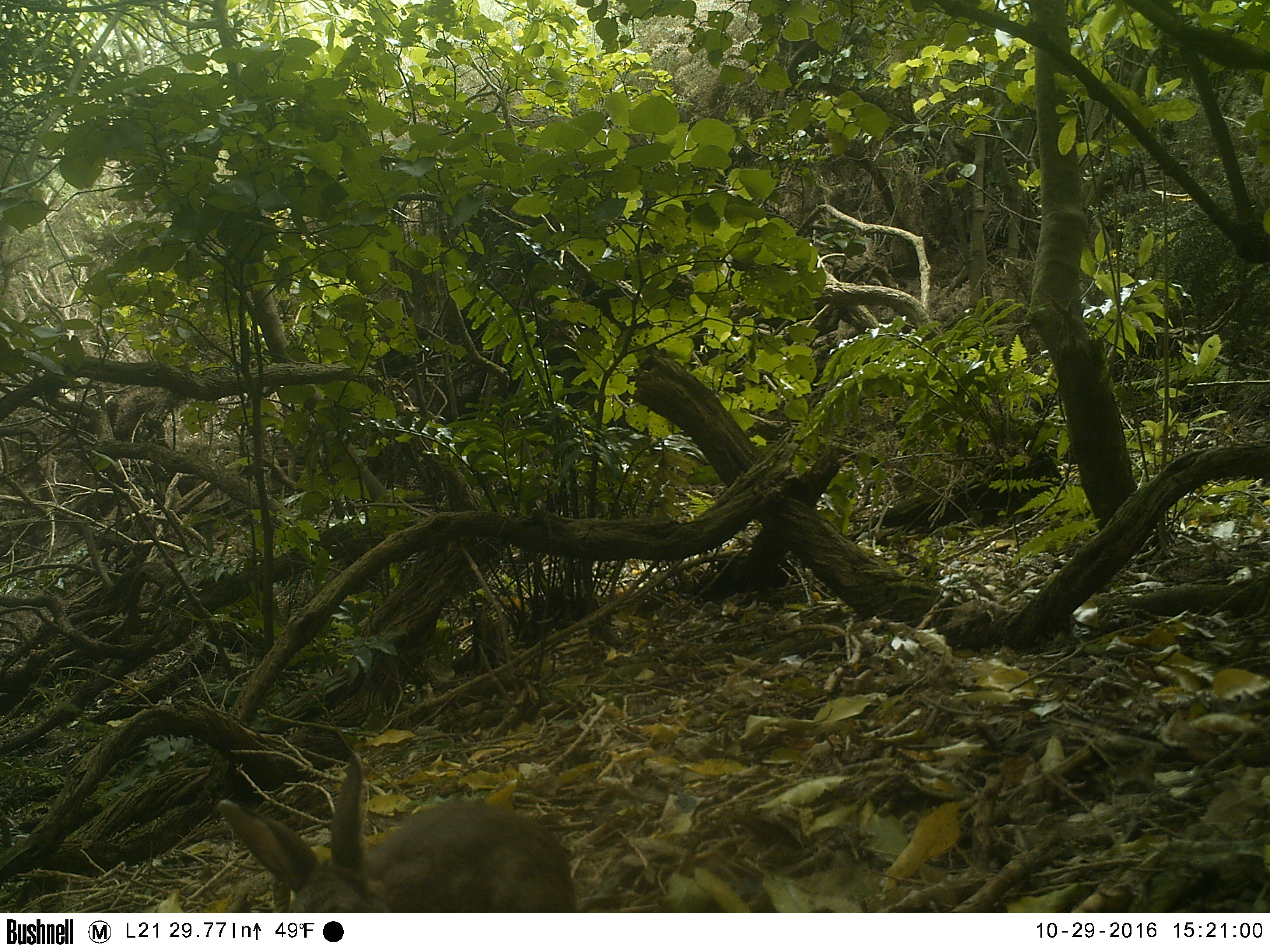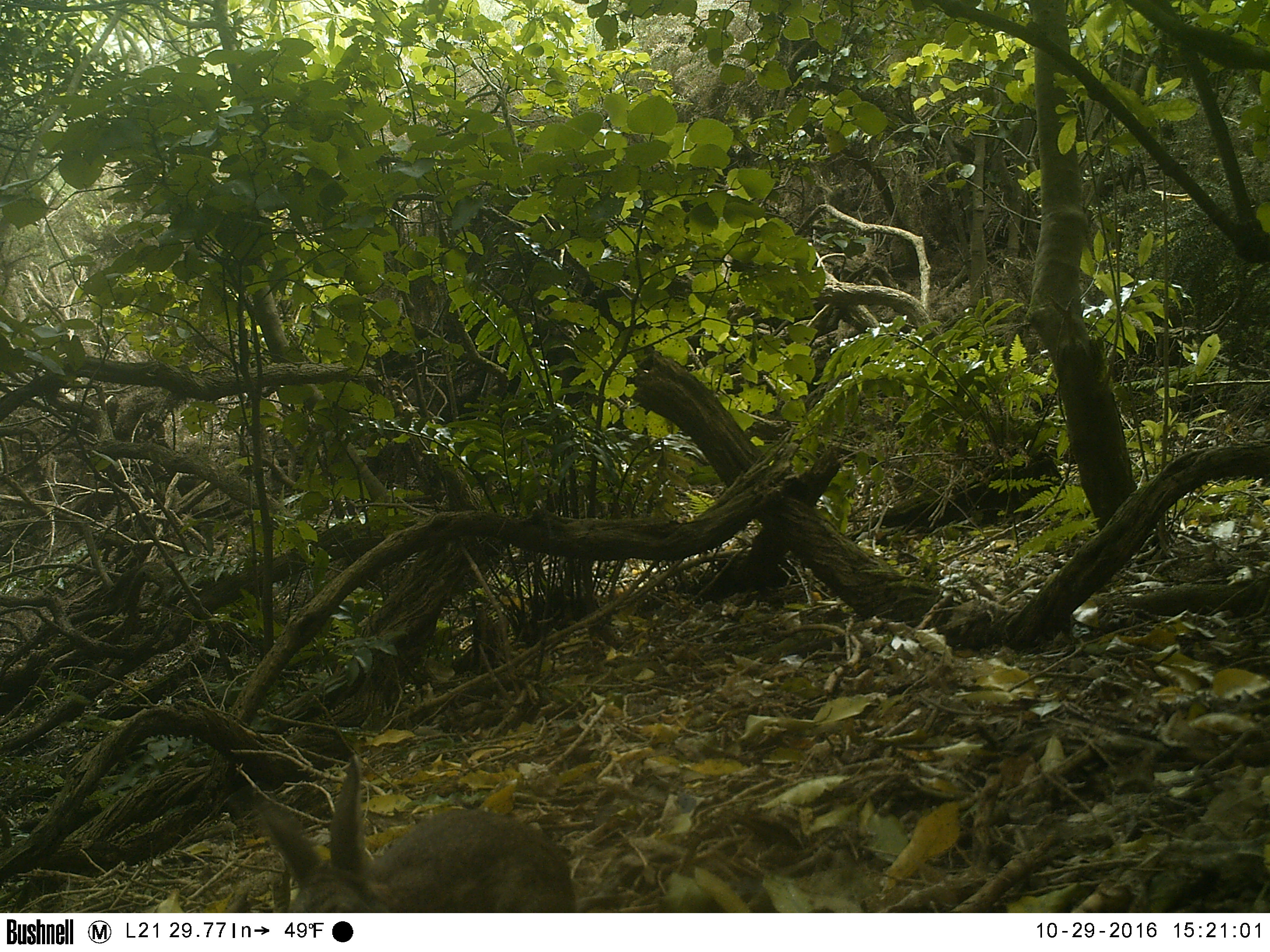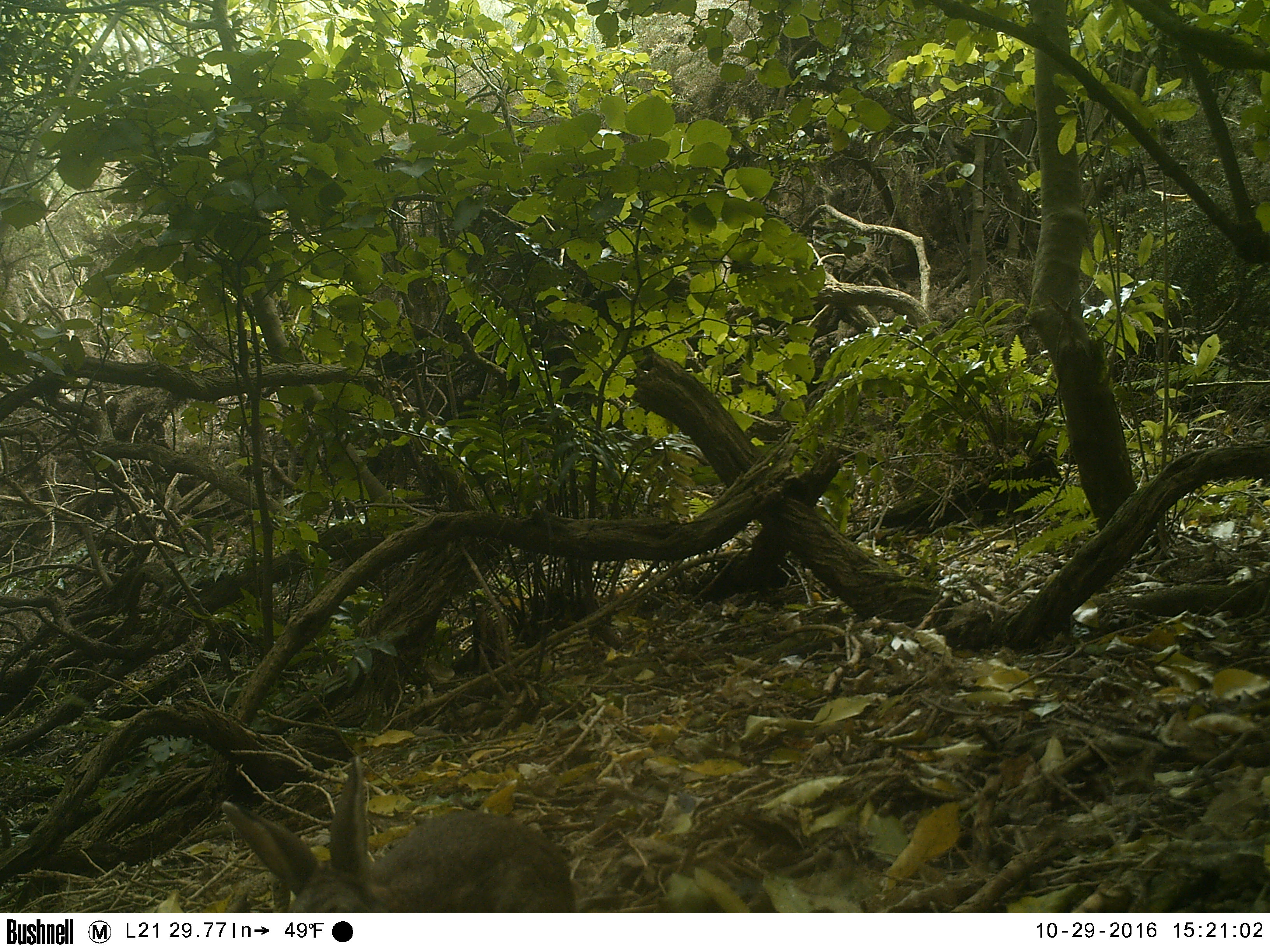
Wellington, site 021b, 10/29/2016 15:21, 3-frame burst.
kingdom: Animalia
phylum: Chordata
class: Mammalia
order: Lagomorpha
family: Leporidae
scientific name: Leporidae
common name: rabbit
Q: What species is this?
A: Rabbit (Leporidae).